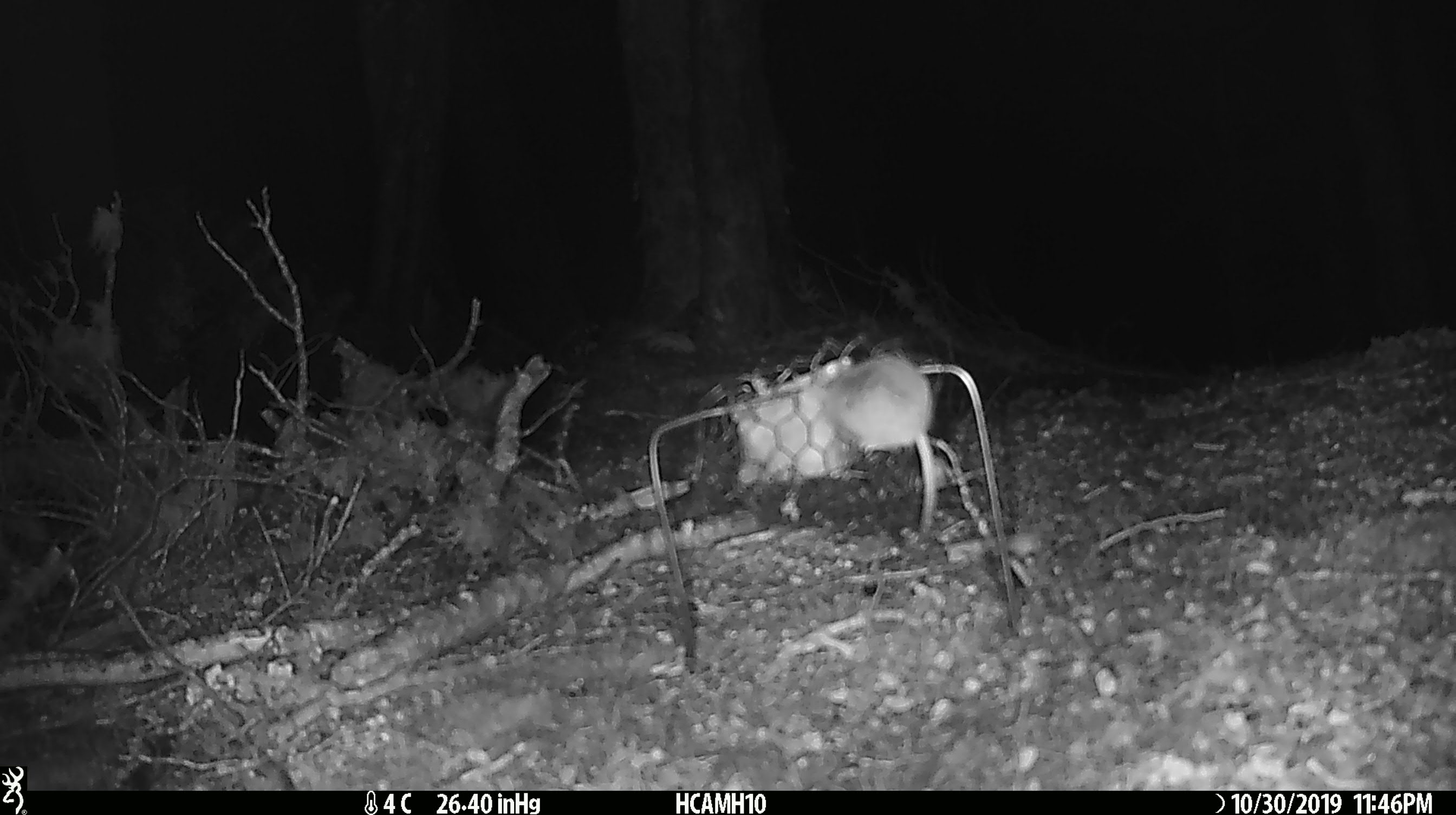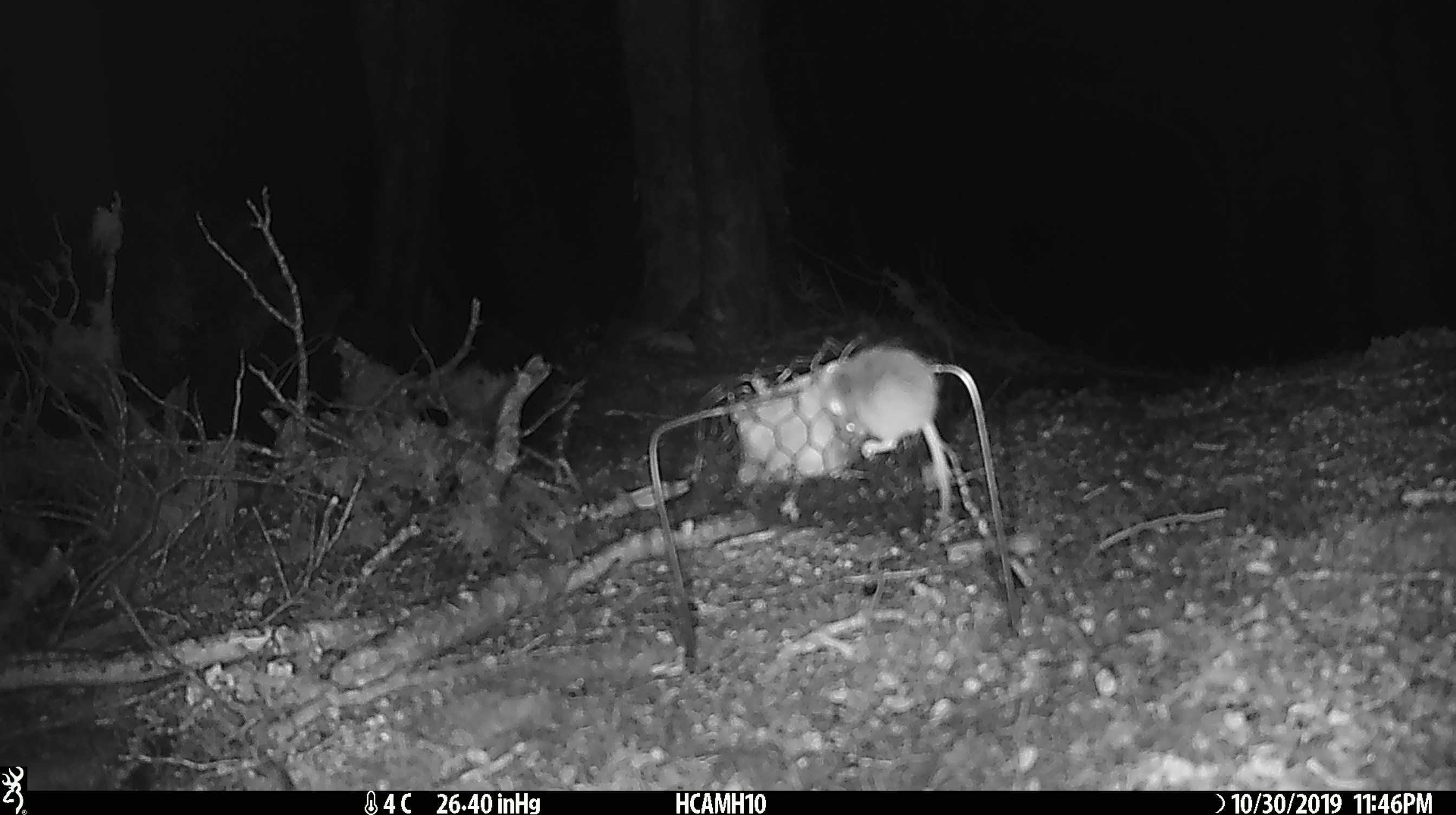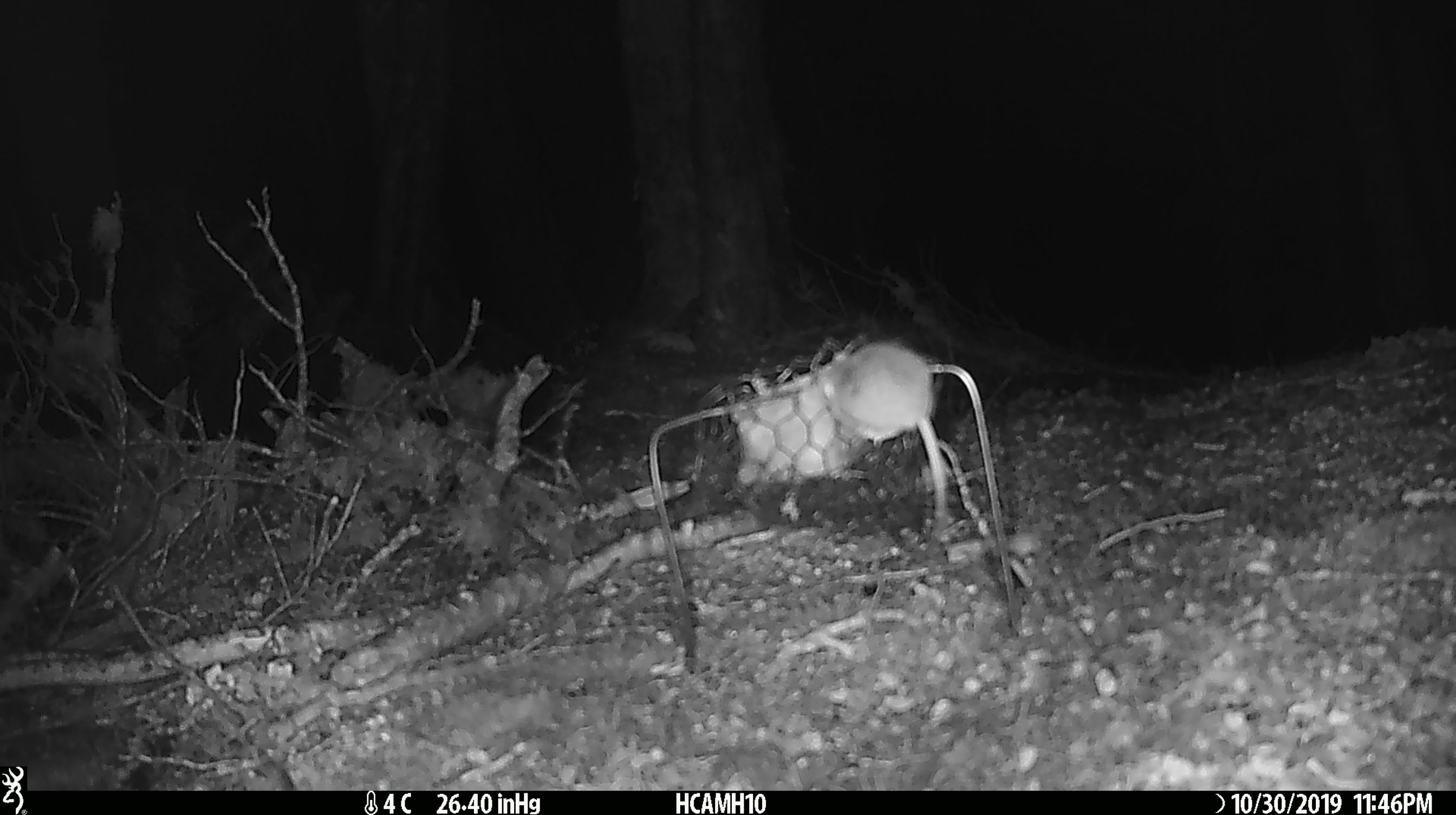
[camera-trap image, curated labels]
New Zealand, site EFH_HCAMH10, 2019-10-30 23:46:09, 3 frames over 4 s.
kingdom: Animalia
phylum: Chordata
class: Mammalia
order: Rodentia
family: Muridae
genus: Mus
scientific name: Mus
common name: mouse